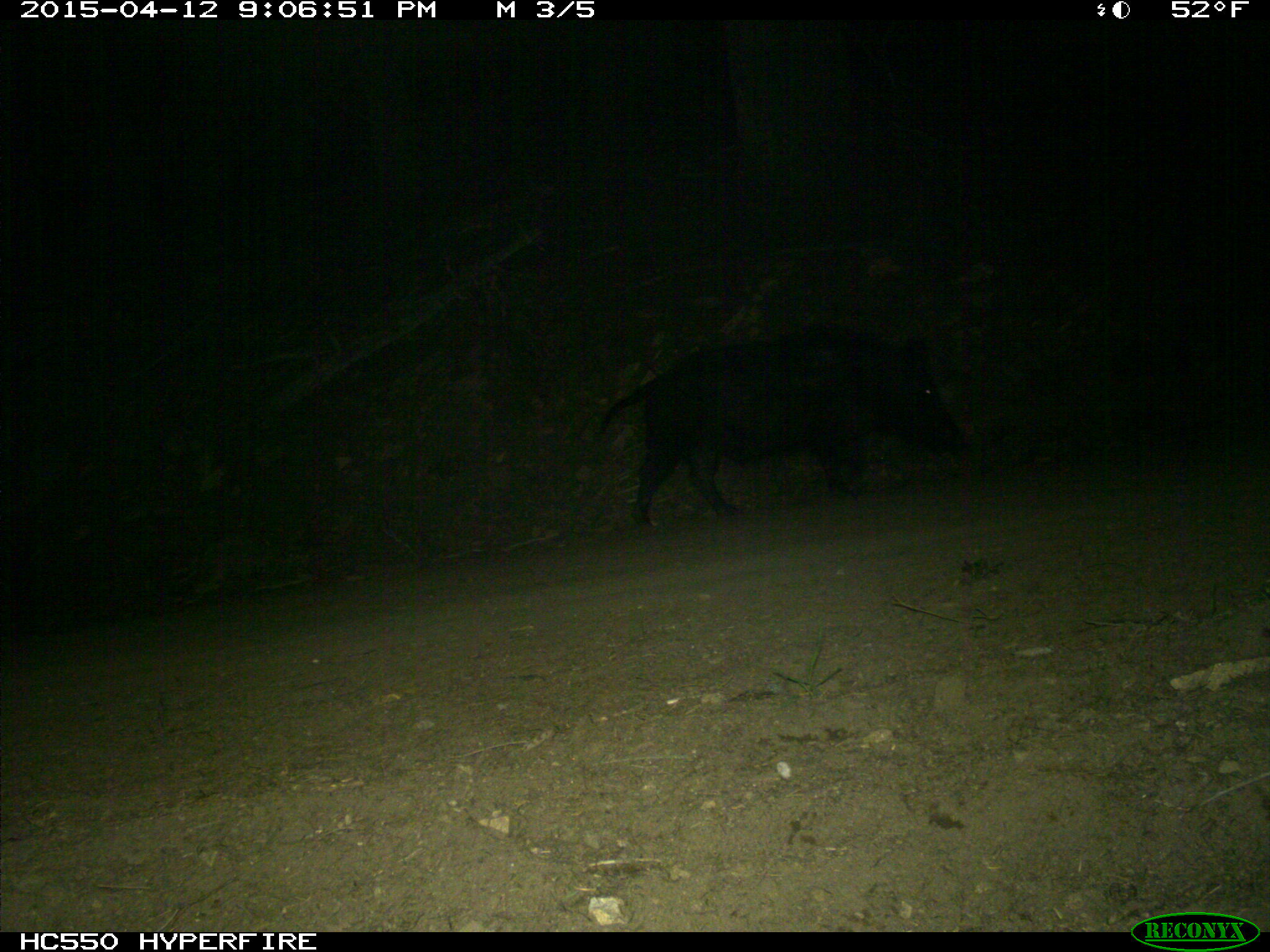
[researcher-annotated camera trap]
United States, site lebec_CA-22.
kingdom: Animalia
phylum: Chordata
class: Mammalia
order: Artiodactyla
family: Suidae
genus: Sus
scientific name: Sus scrofa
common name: wild boar